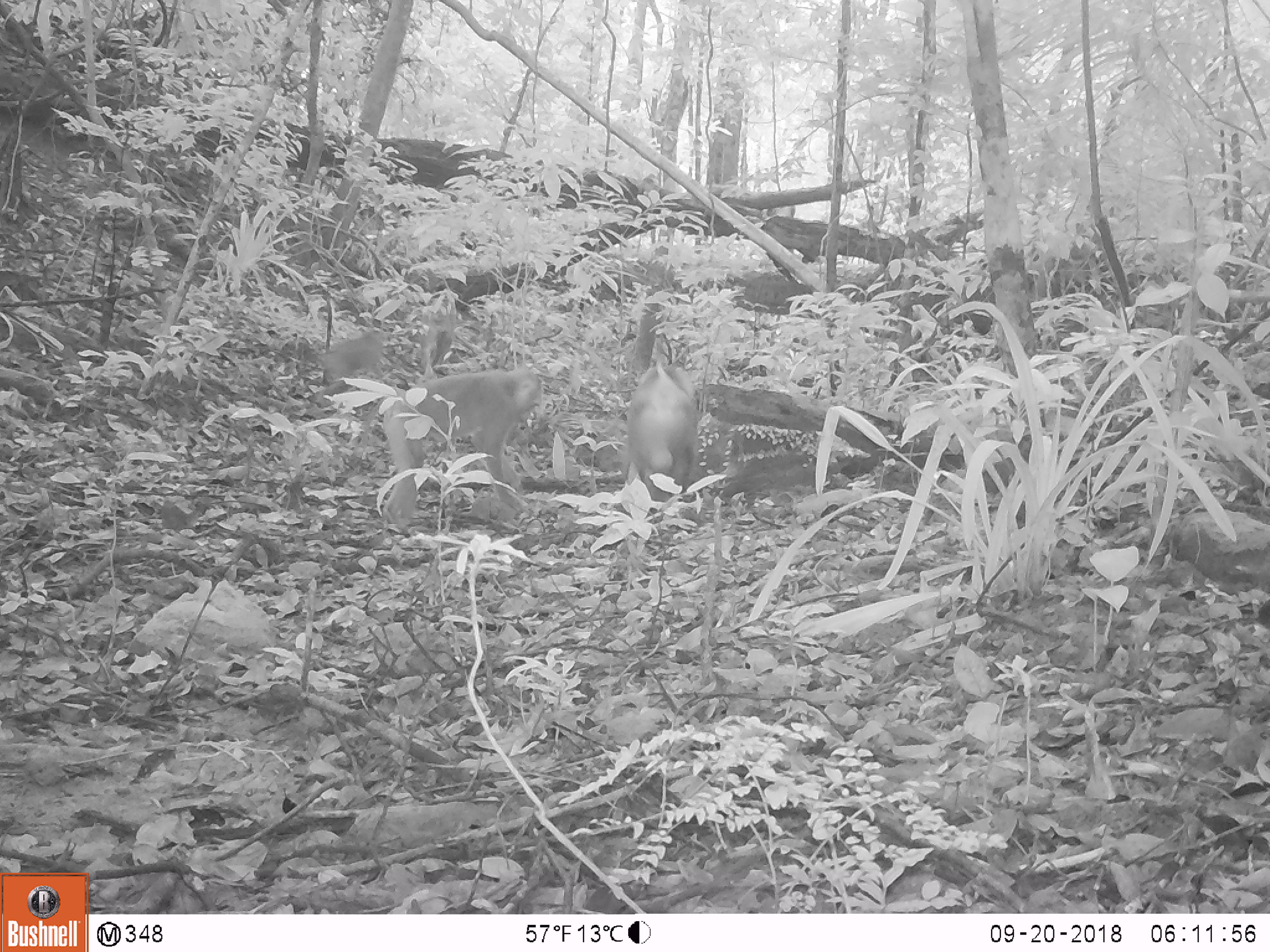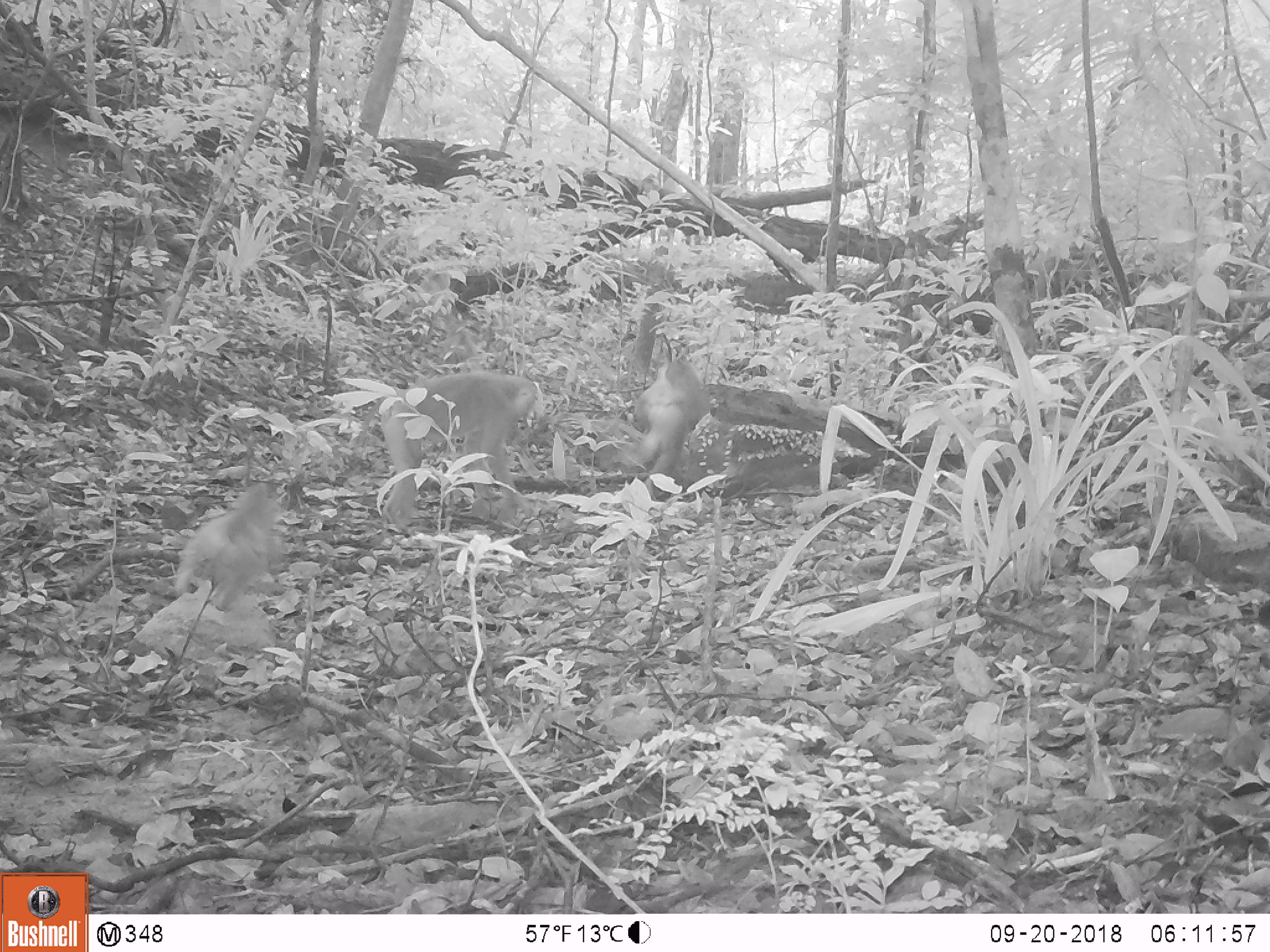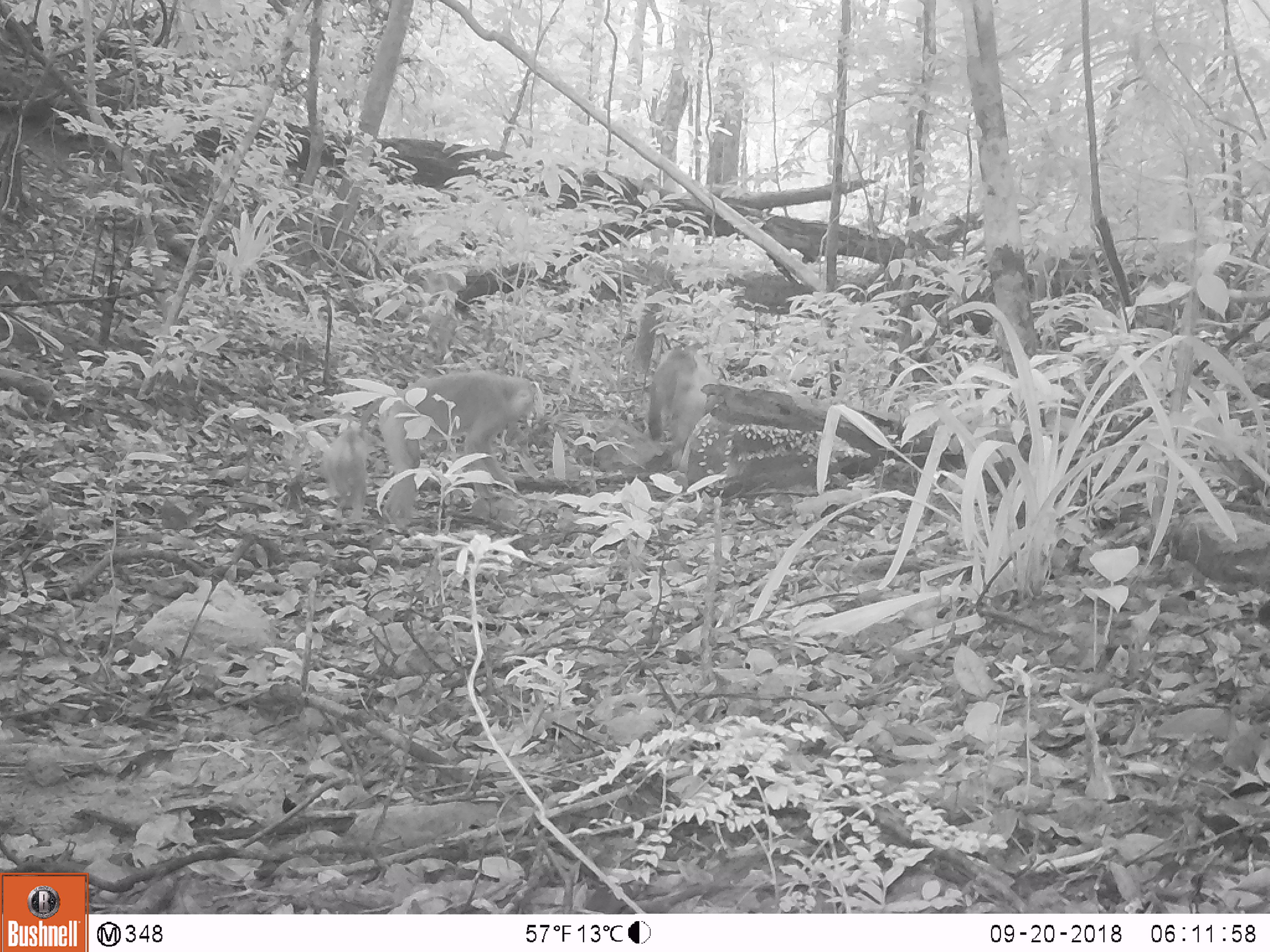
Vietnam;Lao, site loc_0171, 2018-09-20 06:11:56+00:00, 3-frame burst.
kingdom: Animalia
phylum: Chordata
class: Mammalia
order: Primates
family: Cercopithecidae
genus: Macaca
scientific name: Macaca nemestrina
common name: pig-tailed macaque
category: pig tailed macaque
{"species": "pig tailed macaque (pig-tailed macaque) (Macaca nemestrina)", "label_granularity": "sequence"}